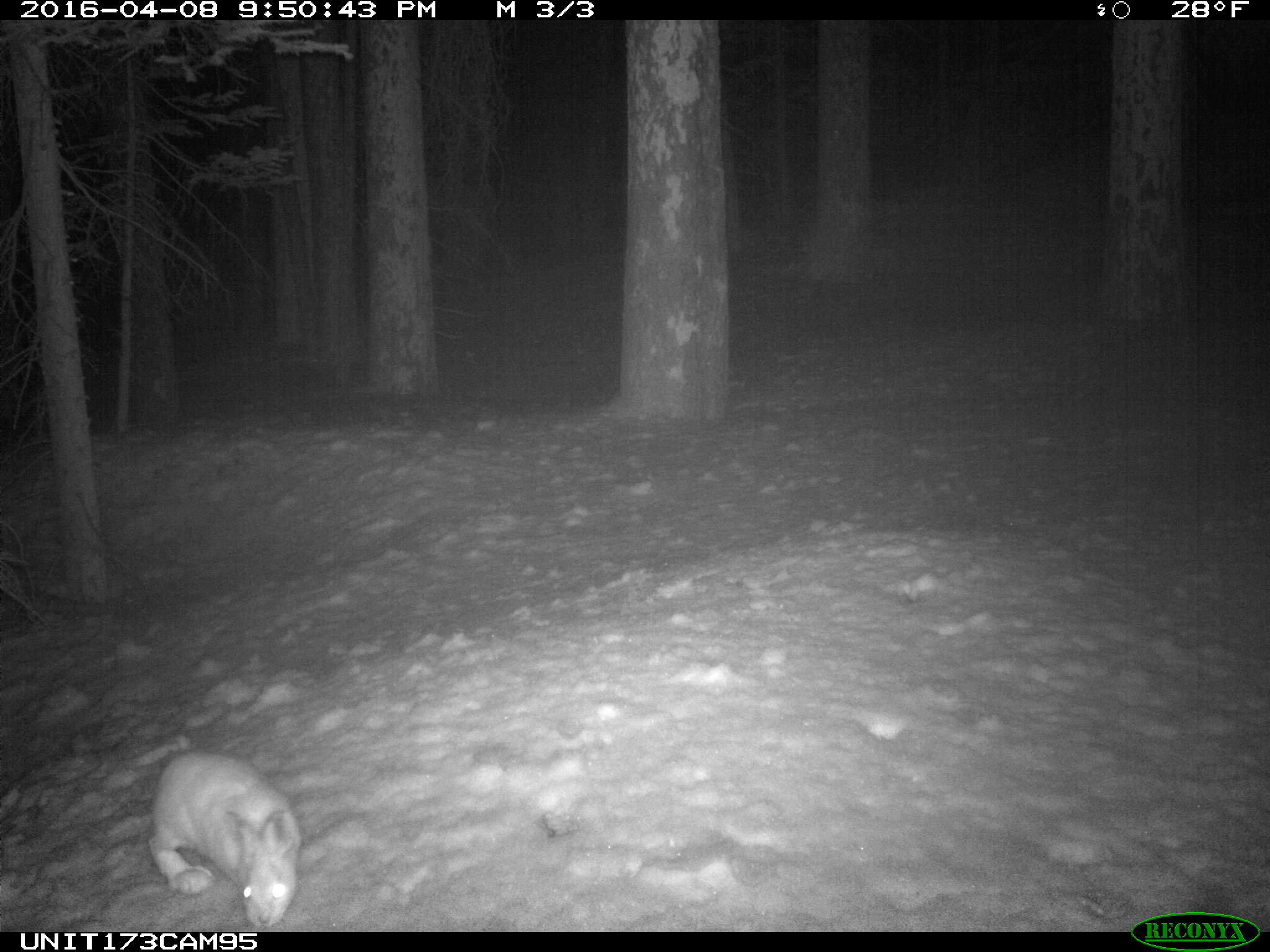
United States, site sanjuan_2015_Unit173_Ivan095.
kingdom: Animalia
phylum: Chordata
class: Mammalia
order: Lagomorpha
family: Leporidae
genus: Lepus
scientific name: Lepus americanus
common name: snowshoe hare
Lepus americanus (snowshoe hare).